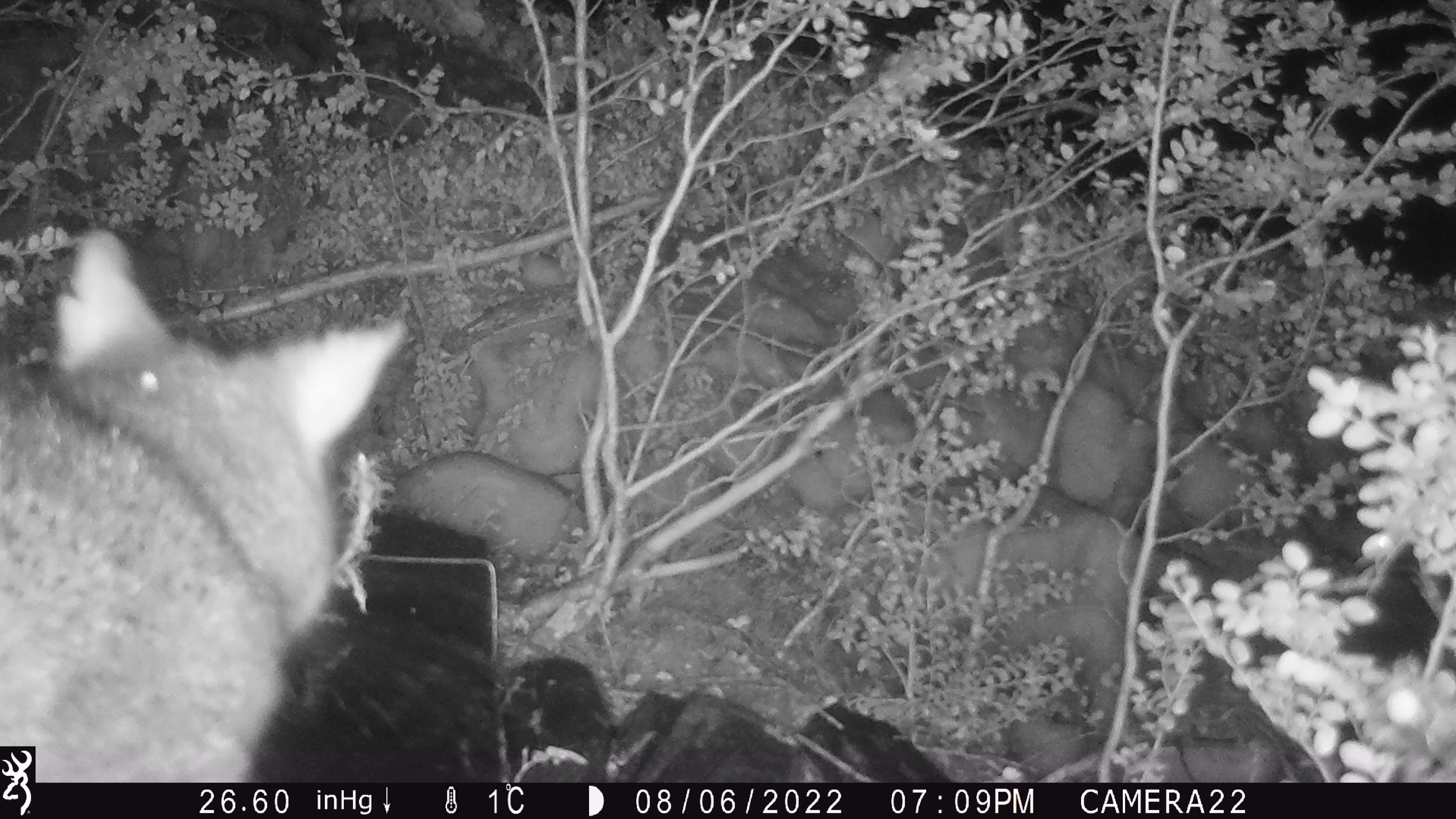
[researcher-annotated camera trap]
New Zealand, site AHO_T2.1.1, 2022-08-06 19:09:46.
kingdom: Animalia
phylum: Chordata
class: Mammalia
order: Diprotodontia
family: Phalangeridae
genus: Trichosurus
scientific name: Trichosurus vulpecula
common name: common brushtail possum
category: possum